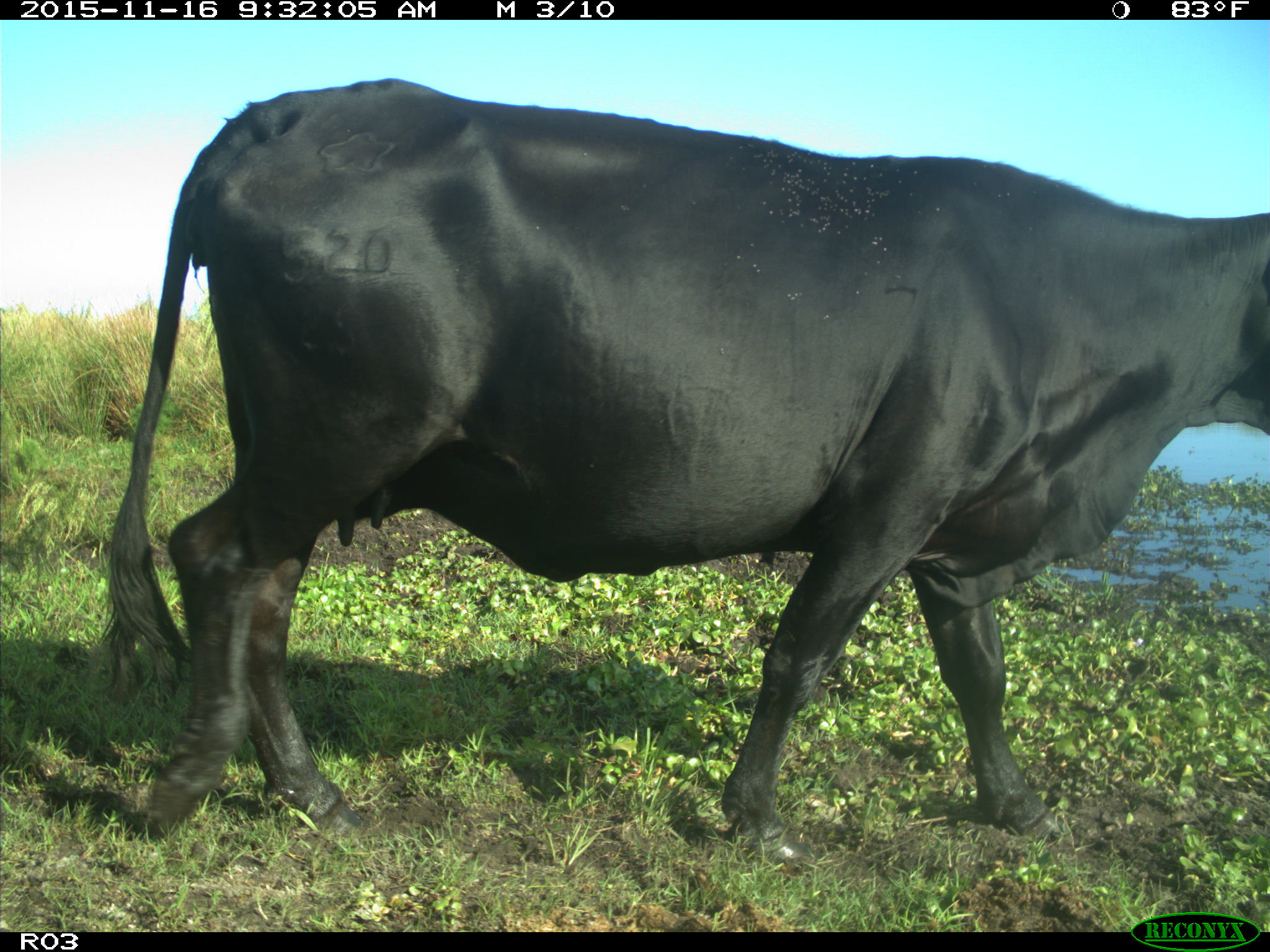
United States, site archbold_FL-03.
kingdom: Animalia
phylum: Chordata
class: Mammalia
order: Artiodactyla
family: Bovidae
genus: Bos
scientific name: Bos taurus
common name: domestic cow